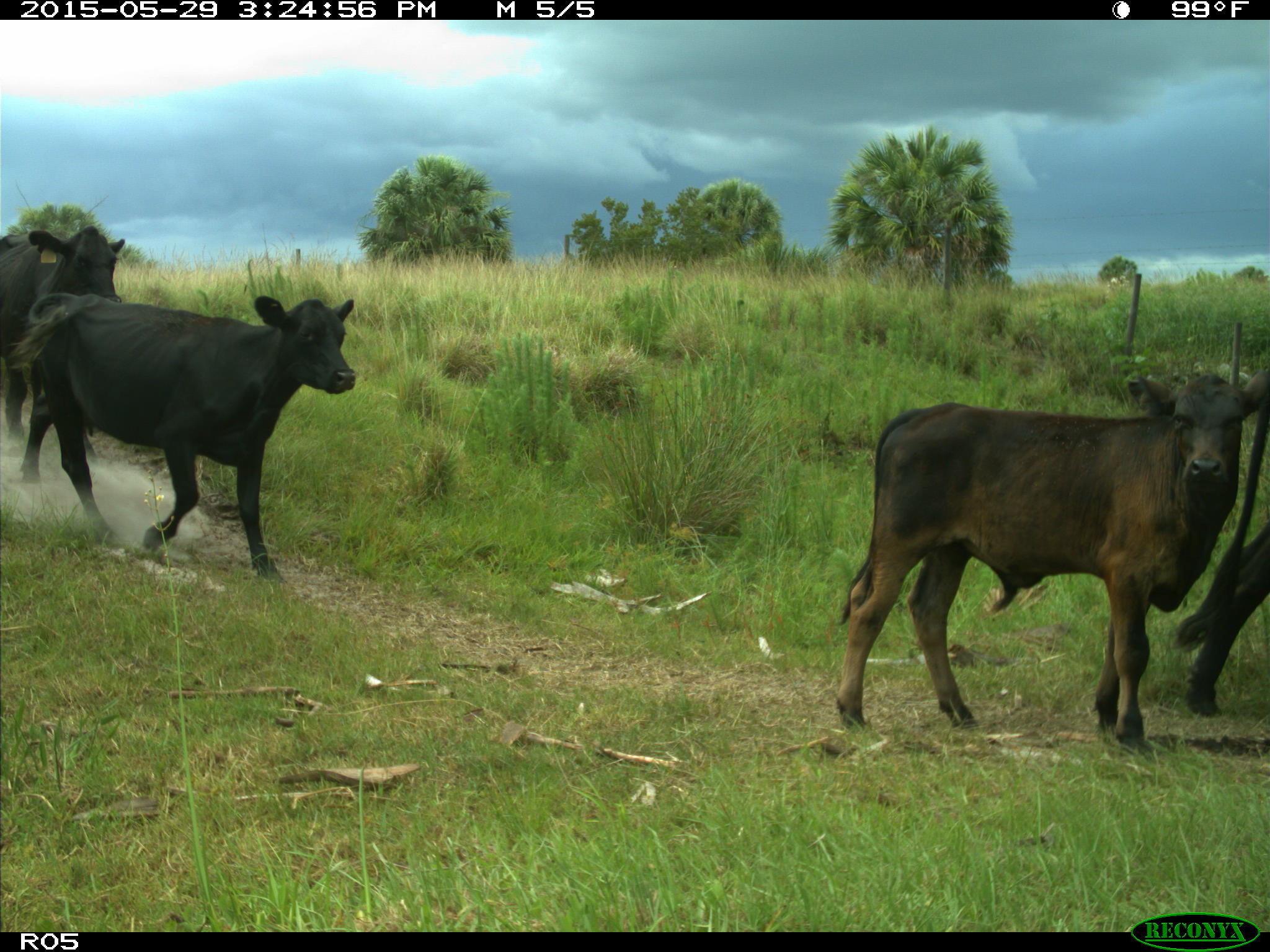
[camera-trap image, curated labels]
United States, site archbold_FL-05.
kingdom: Animalia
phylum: Chordata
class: Mammalia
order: Artiodactyla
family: Bovidae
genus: Bos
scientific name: Bos taurus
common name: domestic cow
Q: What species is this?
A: Bos taurus (domestic cow).